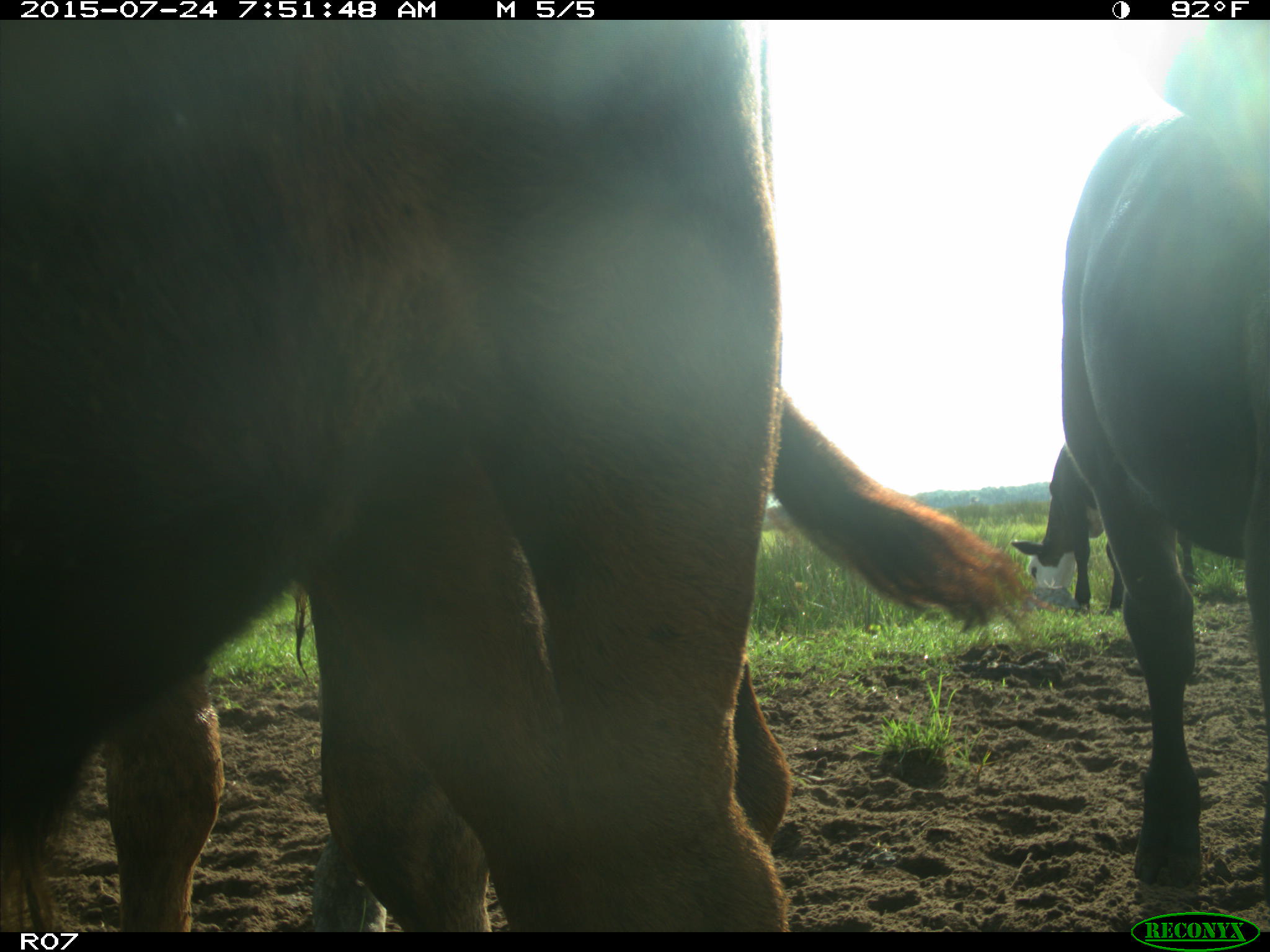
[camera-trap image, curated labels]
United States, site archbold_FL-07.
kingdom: Animalia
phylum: Chordata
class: Mammalia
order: Artiodactyla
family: Bovidae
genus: Bos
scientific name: Bos taurus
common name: domestic cow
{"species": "Bos taurus (domestic cow)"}